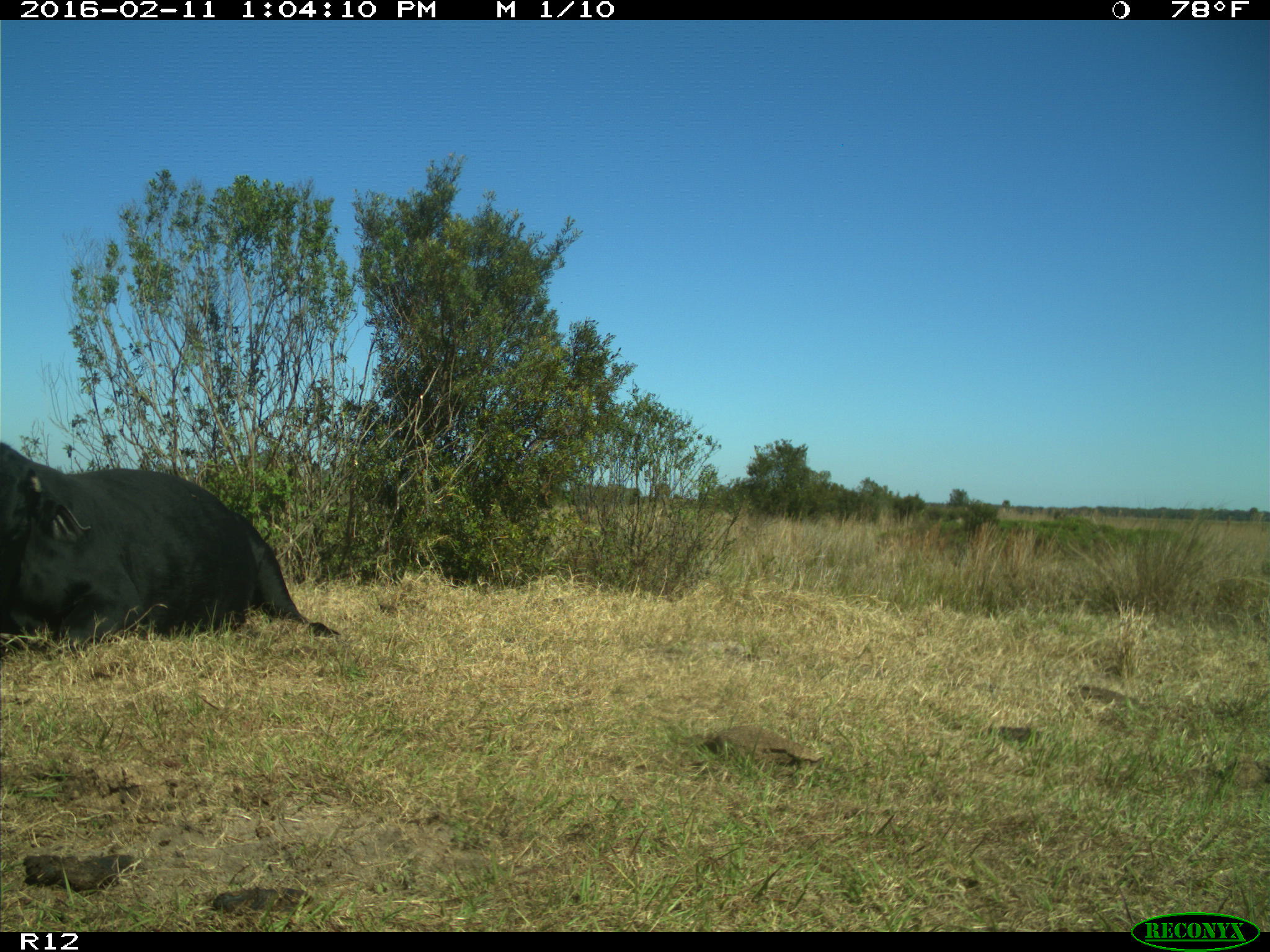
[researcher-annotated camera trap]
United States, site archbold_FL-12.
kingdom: Animalia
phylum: Chordata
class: Mammalia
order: Artiodactyla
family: Bovidae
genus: Bos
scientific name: Bos taurus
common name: domestic cow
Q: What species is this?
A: Bos taurus (domestic cow).